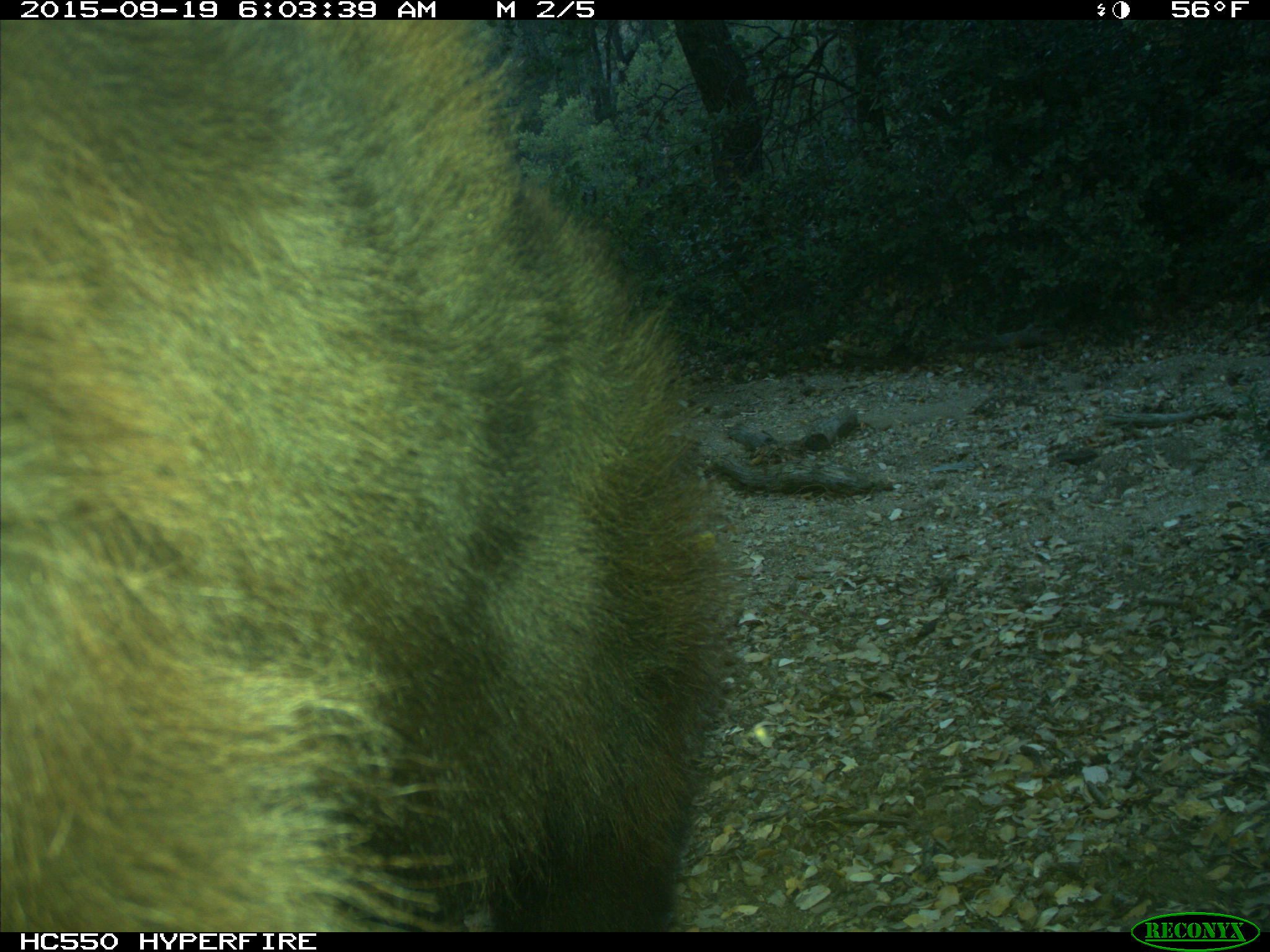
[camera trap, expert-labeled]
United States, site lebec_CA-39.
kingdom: Animalia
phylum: Chordata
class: Mammalia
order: Carnivora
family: Ursidae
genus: Ursus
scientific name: Ursus americanus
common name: american black bear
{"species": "Ursus americanus (american black bear)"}